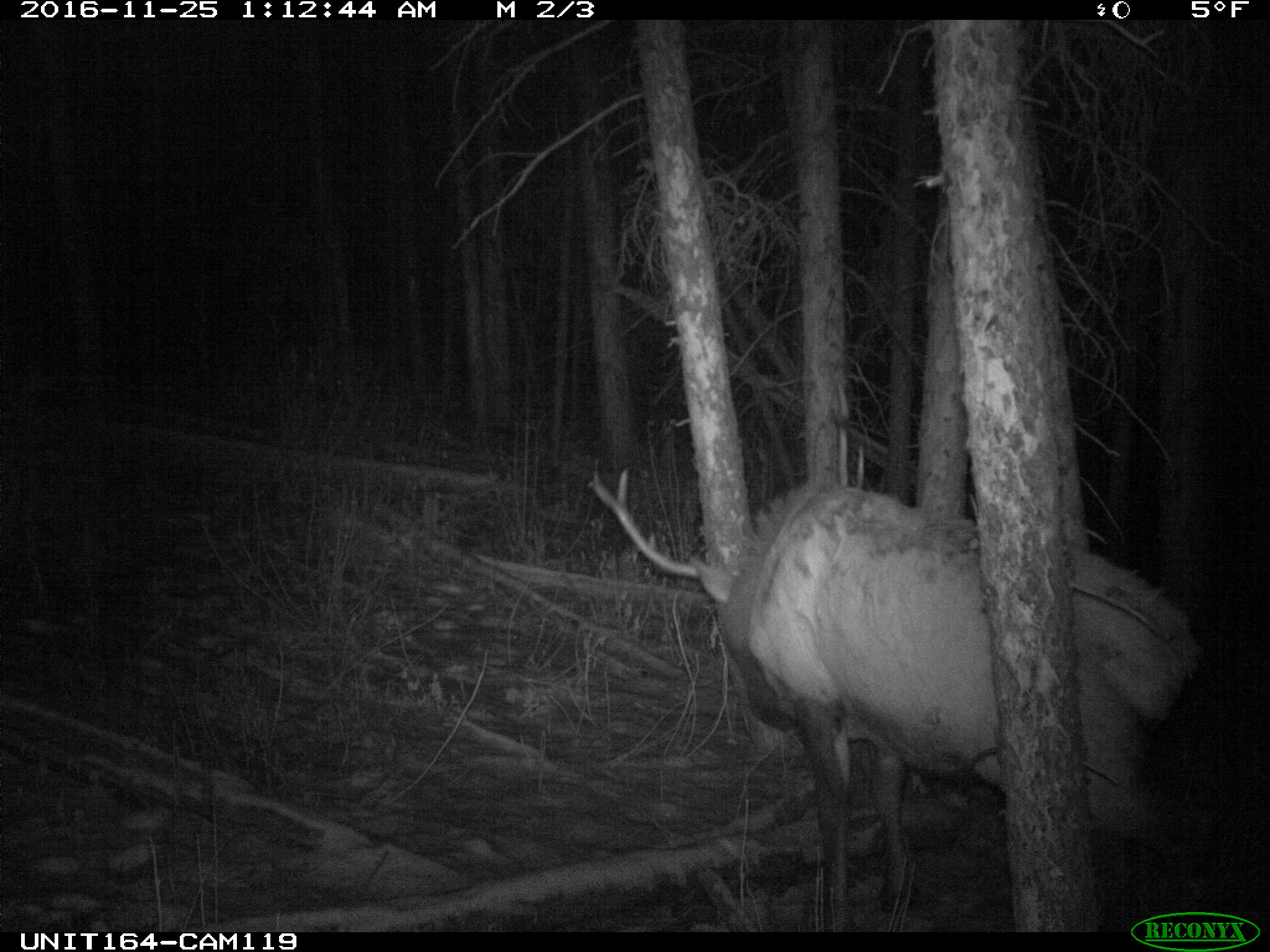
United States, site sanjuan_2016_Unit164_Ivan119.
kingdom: Animalia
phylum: Chordata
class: Mammalia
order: Artiodactyla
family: Cervidae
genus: Cervus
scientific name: Cervus elaphus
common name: red deer